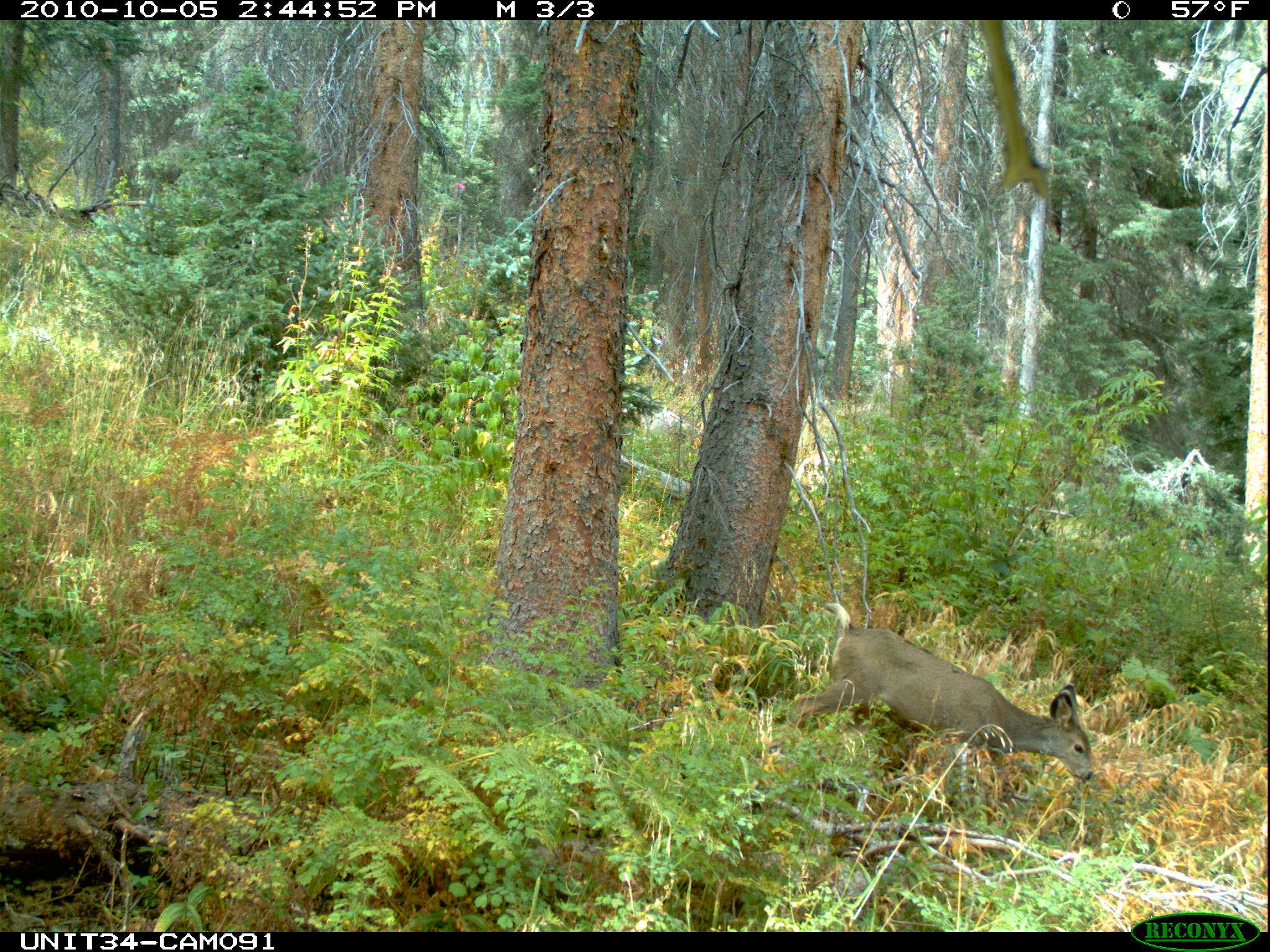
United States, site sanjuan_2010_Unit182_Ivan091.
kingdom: Animalia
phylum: Chordata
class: Mammalia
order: Artiodactyla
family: Cervidae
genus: Odocoileus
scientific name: Odocoileus hemionus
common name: mule deer